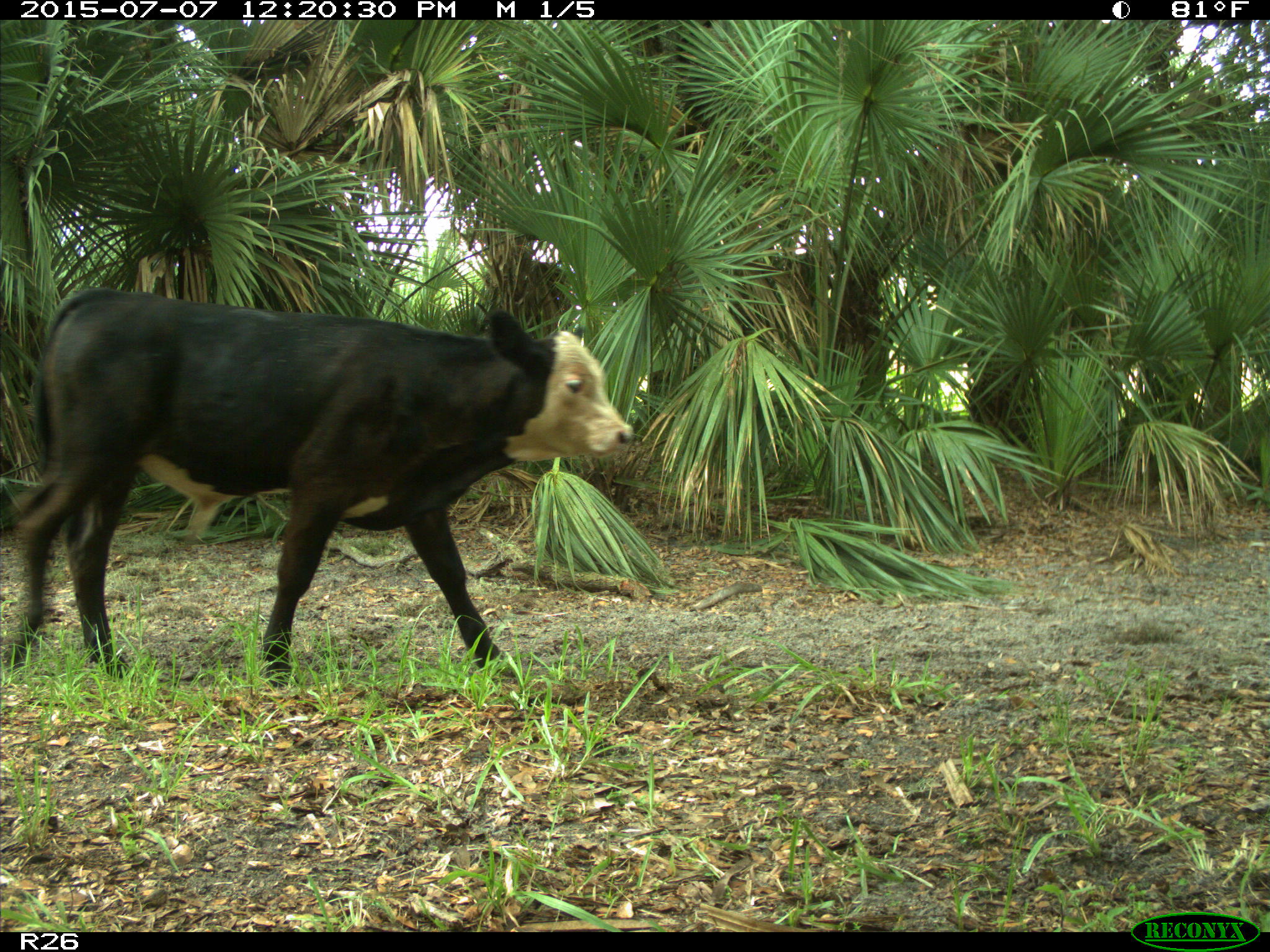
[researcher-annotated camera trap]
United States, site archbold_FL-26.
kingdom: Animalia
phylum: Chordata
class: Mammalia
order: Artiodactyla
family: Bovidae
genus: Bos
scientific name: Bos taurus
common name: domestic cow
Bos taurus (domestic cow).